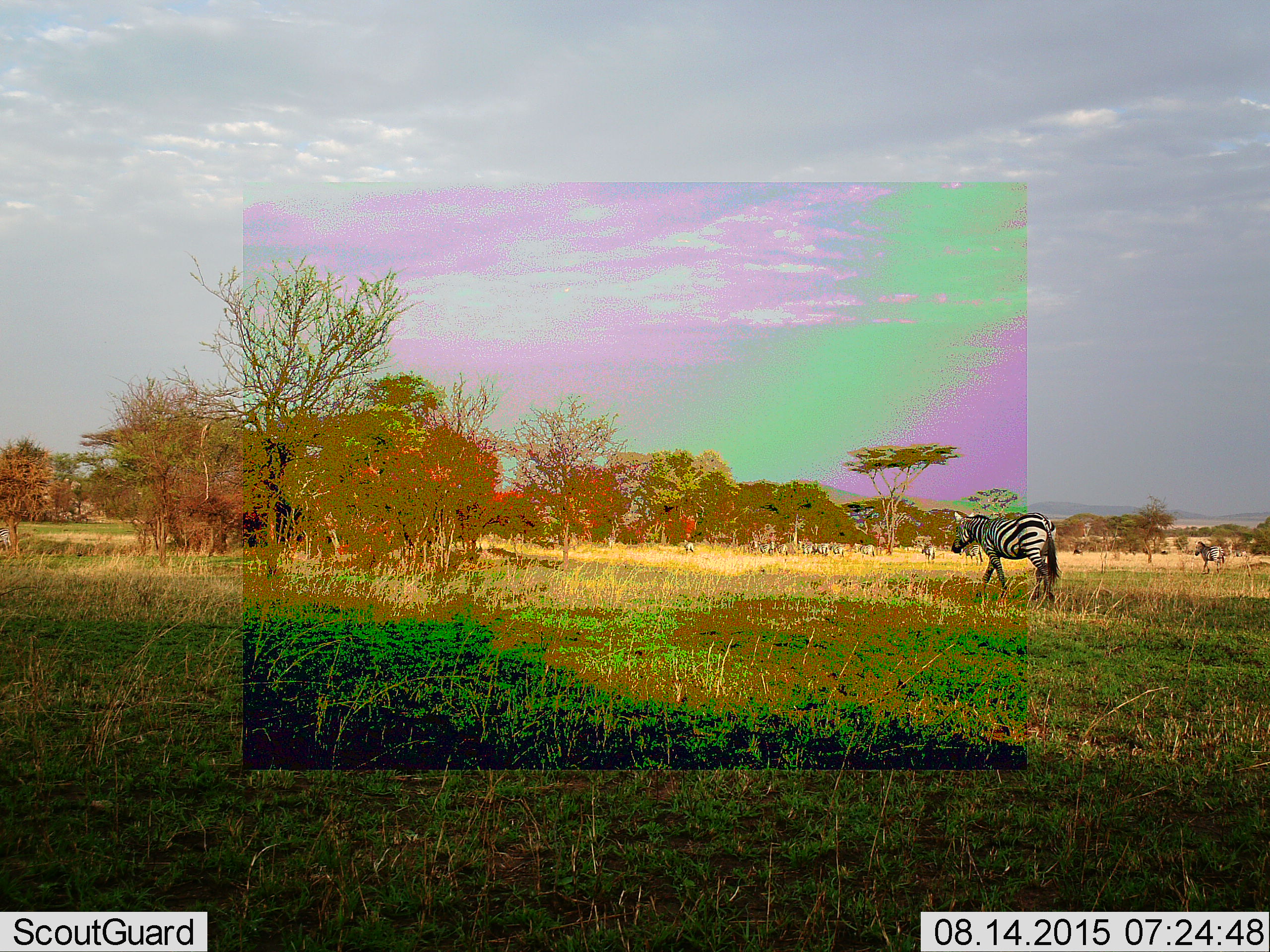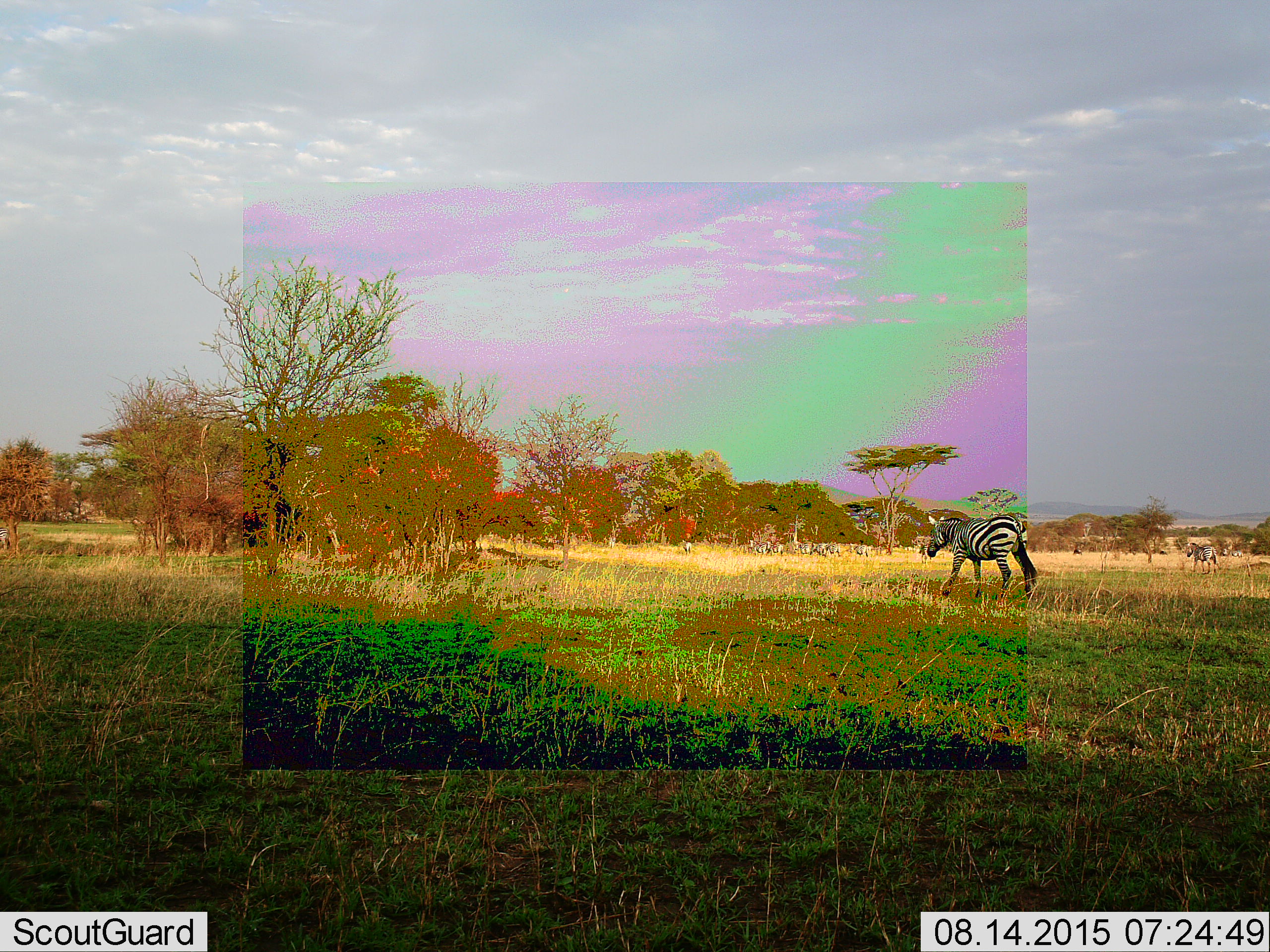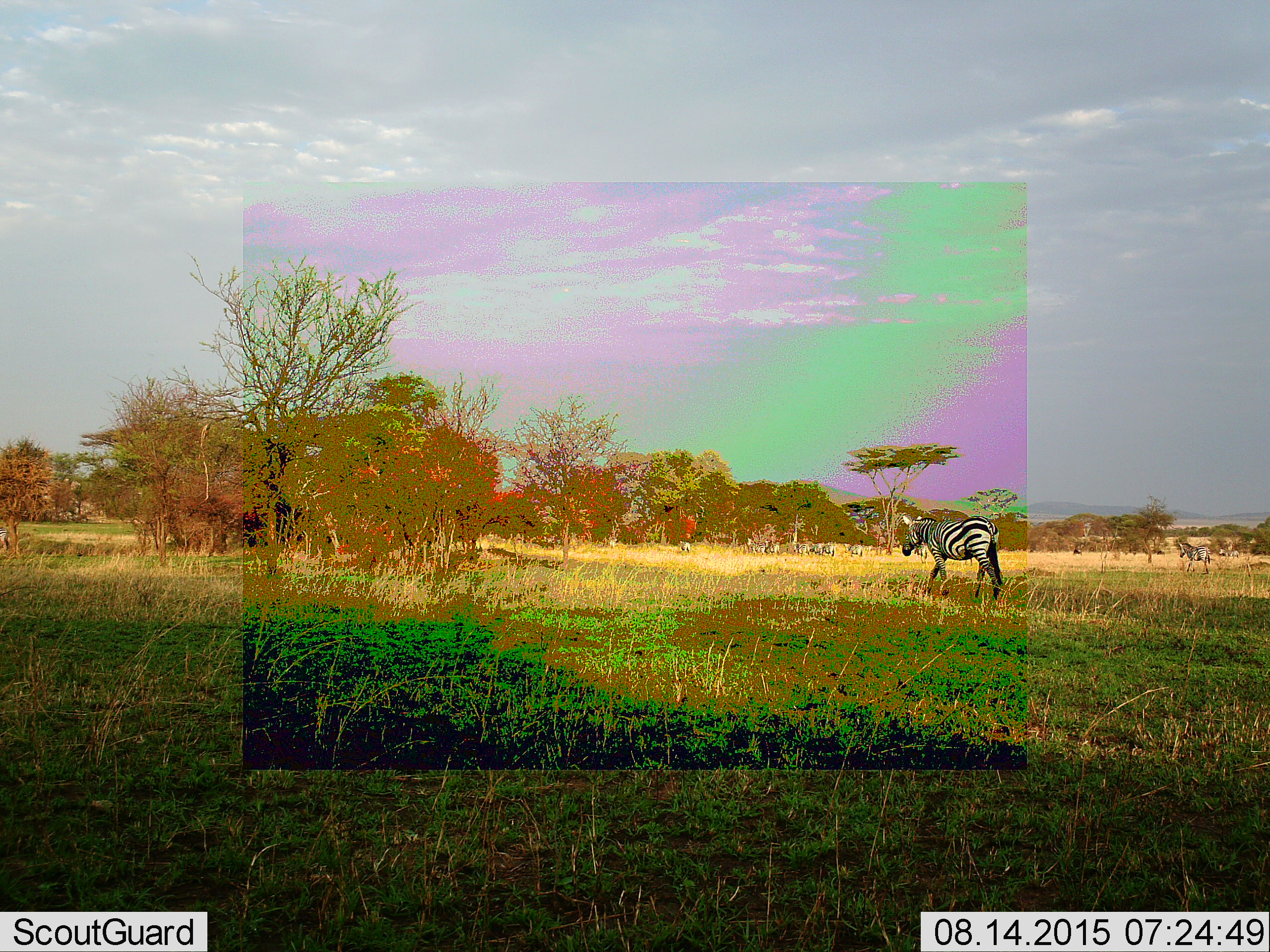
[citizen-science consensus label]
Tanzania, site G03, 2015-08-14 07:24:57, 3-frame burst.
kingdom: Animalia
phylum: Chordata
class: Mammalia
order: Perissodactyla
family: Equidae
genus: Equus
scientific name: Equus quagga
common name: plains zebra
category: zebra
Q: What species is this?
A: Zebra (plains zebra) (Equus quagga).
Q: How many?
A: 11-50.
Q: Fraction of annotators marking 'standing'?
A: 29%.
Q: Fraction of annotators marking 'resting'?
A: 6%.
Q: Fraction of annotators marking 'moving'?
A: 100%.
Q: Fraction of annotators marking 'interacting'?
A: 6%.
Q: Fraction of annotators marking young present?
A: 12%.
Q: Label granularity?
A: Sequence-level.